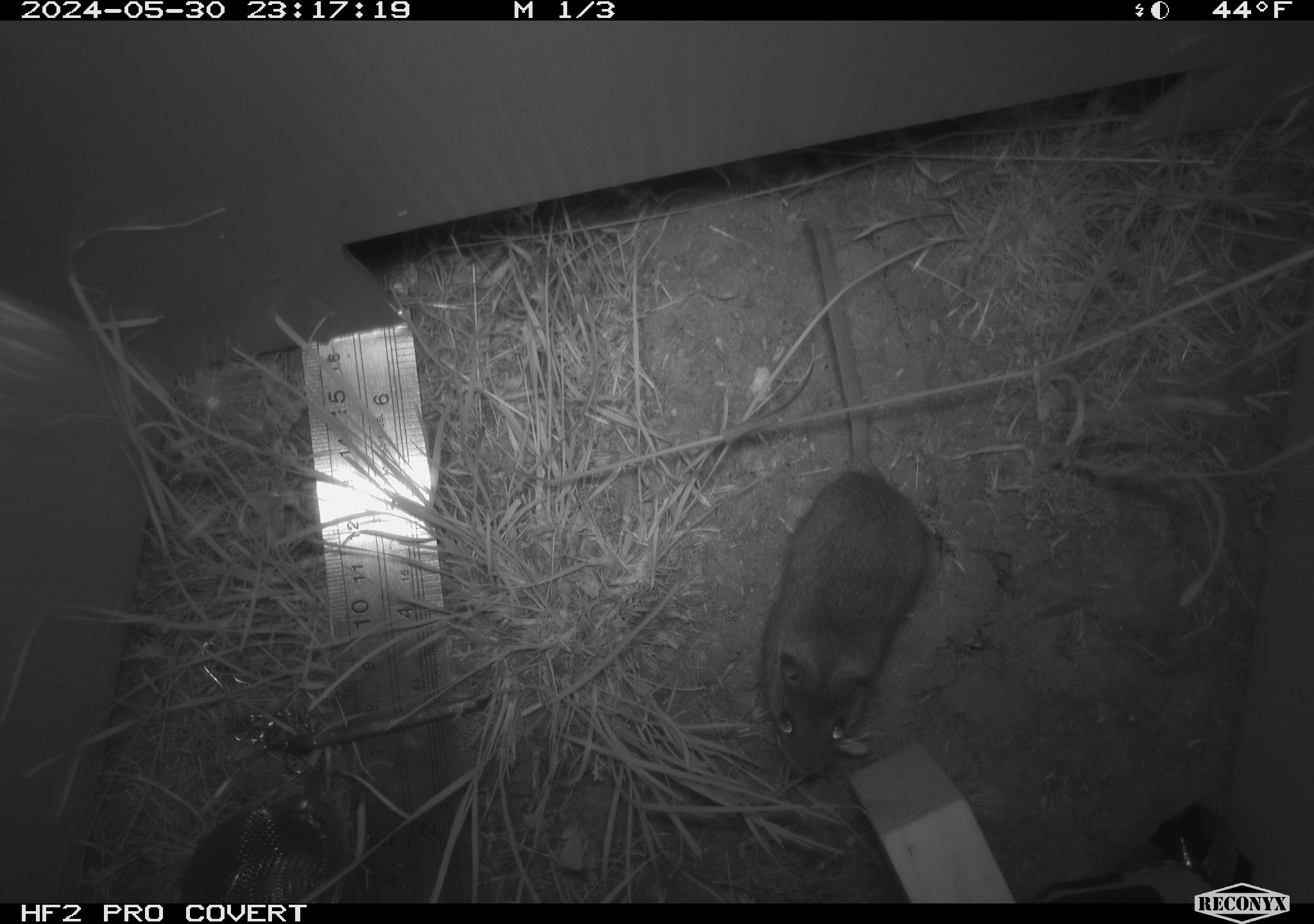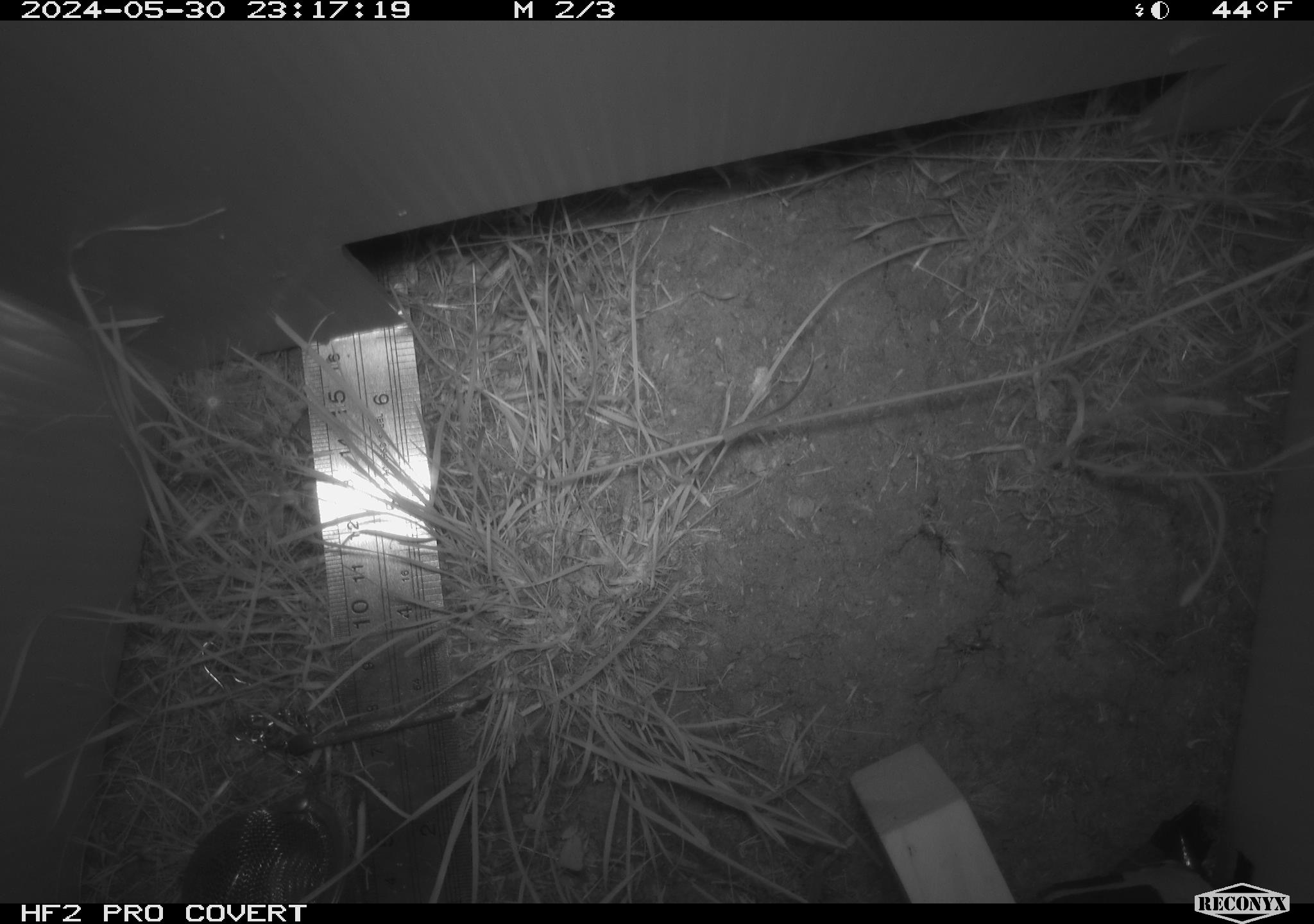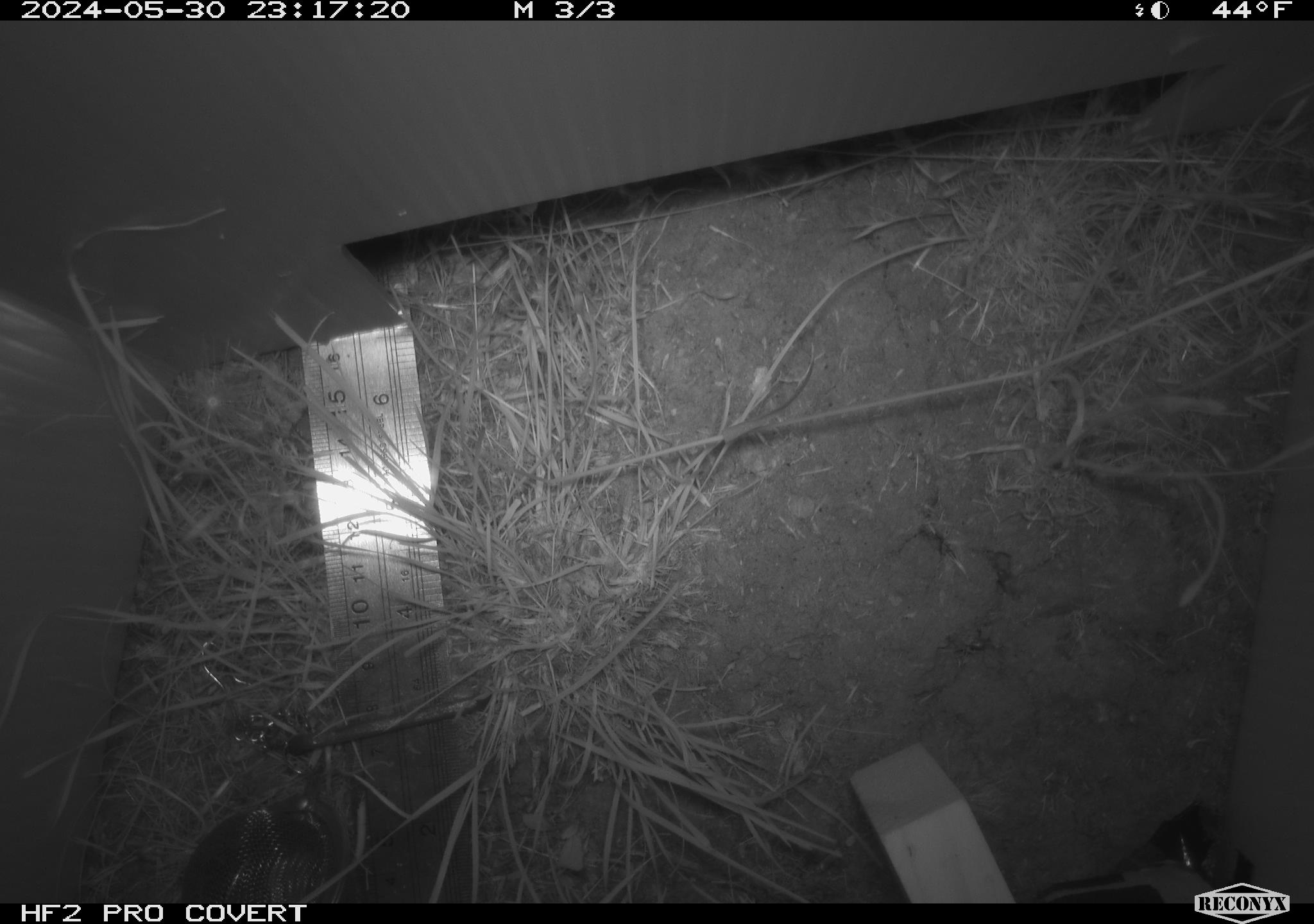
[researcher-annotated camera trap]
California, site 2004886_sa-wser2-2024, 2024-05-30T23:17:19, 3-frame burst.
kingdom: Animalia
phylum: Chordata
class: Mammalia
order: Rodentia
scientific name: Rodentia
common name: mouse species